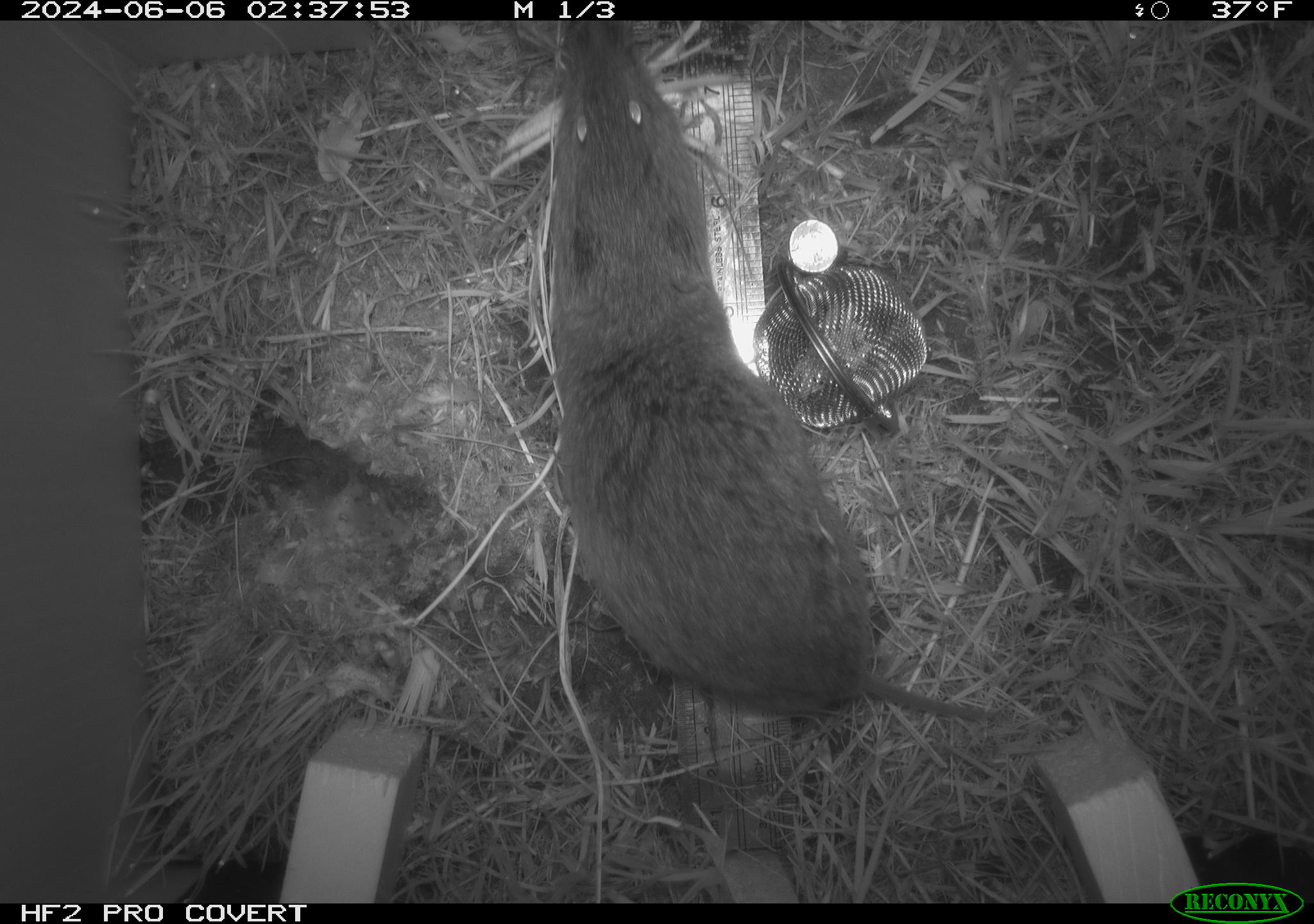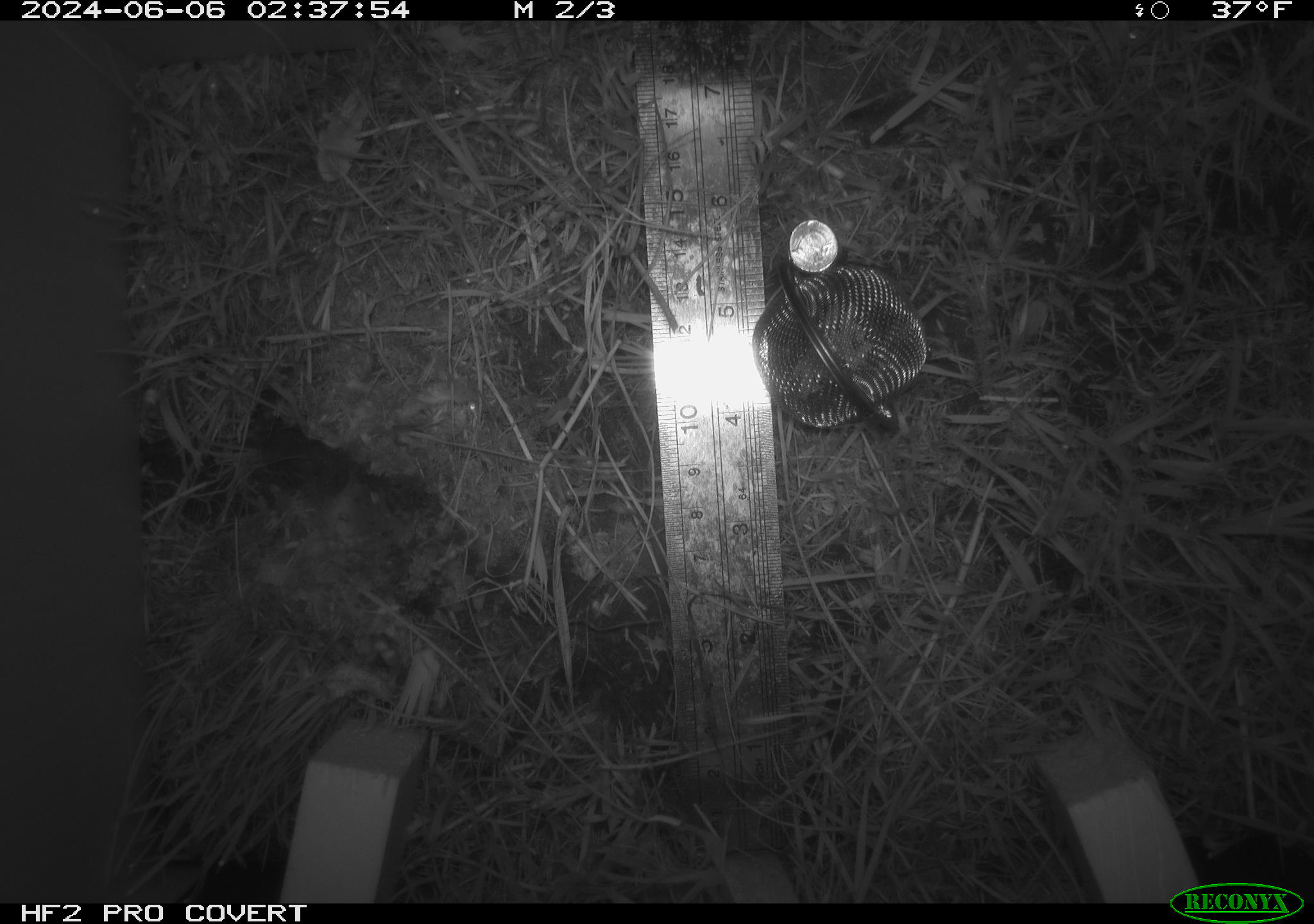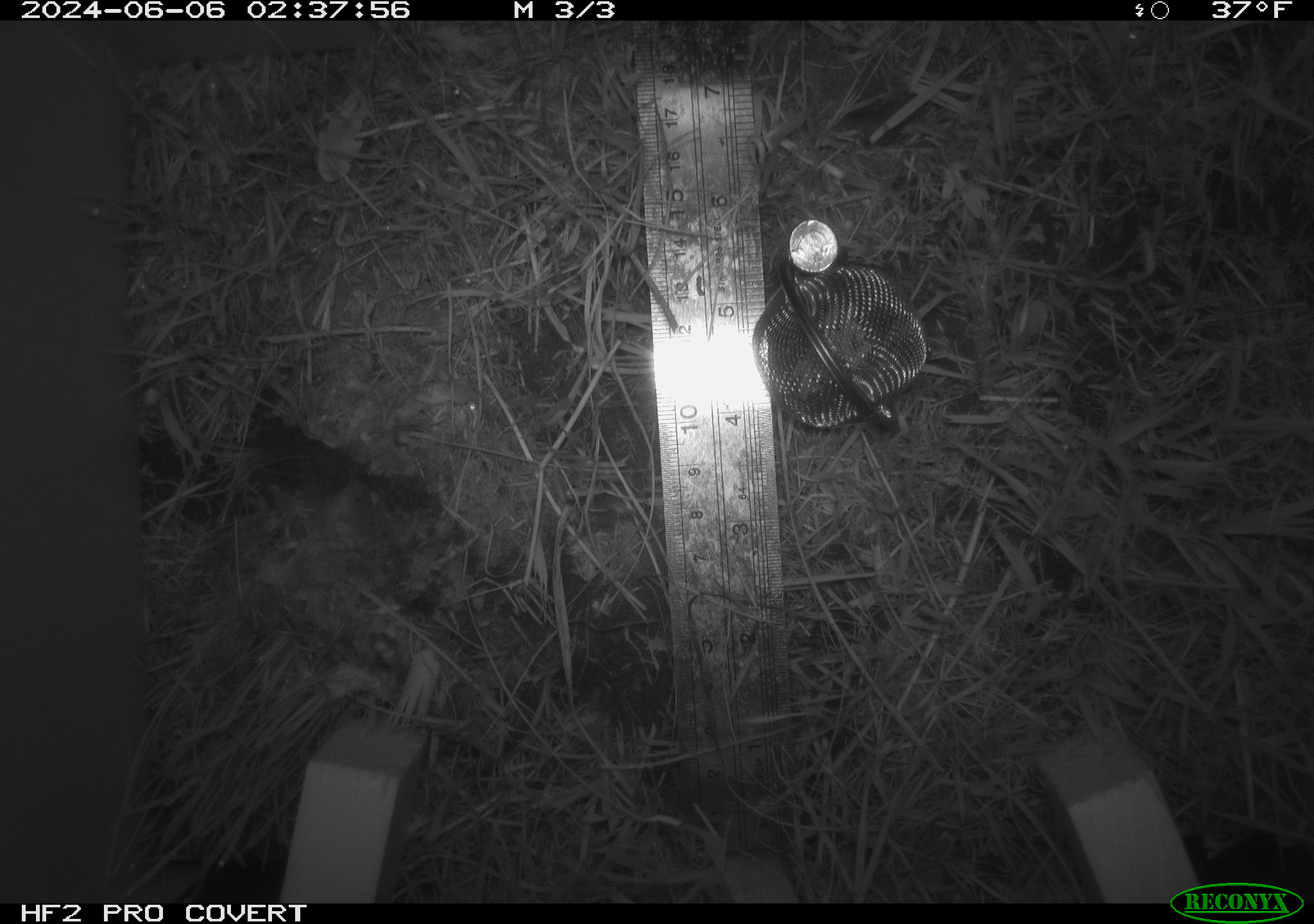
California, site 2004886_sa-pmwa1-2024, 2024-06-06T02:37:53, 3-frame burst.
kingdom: Animalia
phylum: Chordata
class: Mammalia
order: Rodentia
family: Cricetidae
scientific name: Arvicolinae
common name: voles, lemmings, and muskrats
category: arvicolinae subfamily